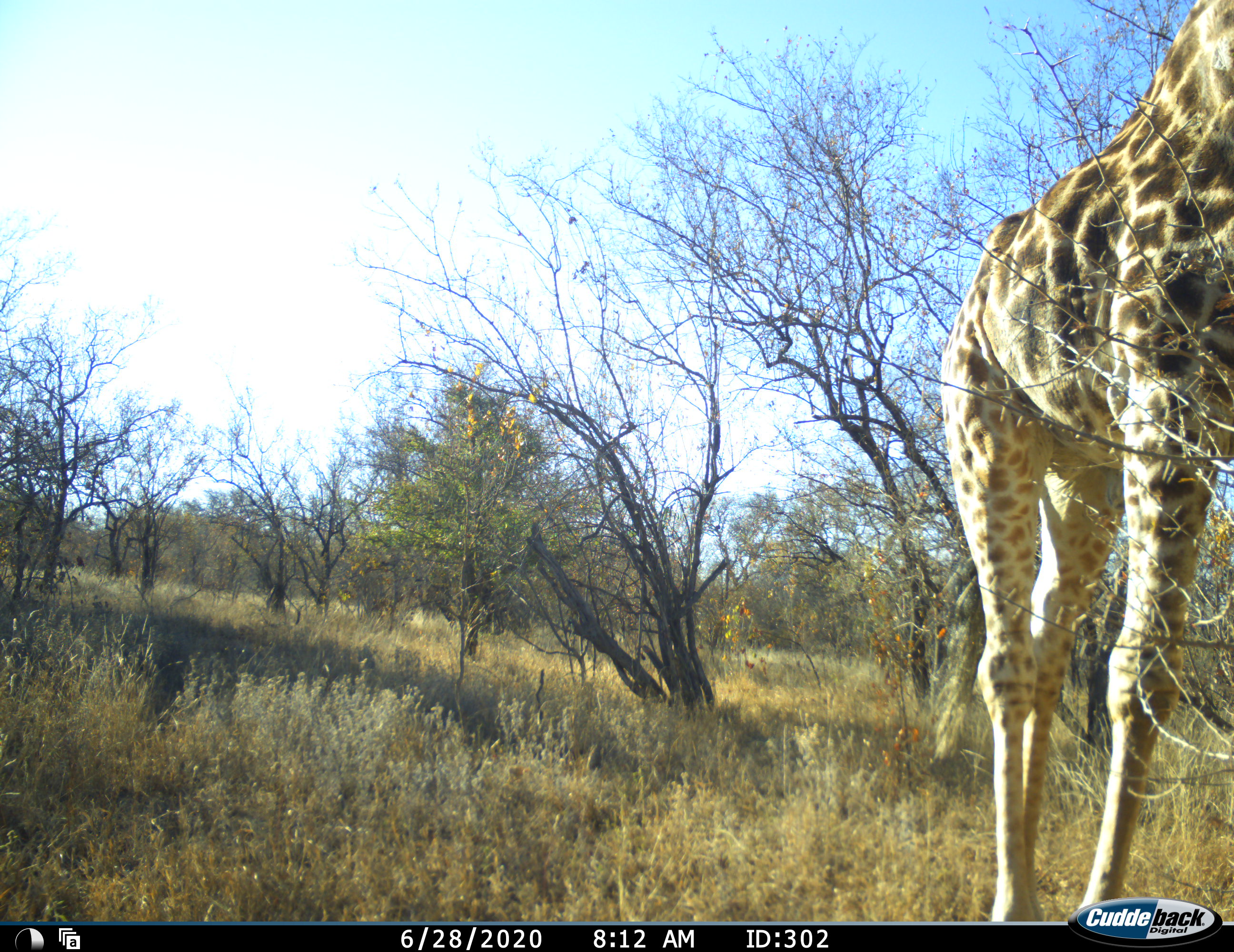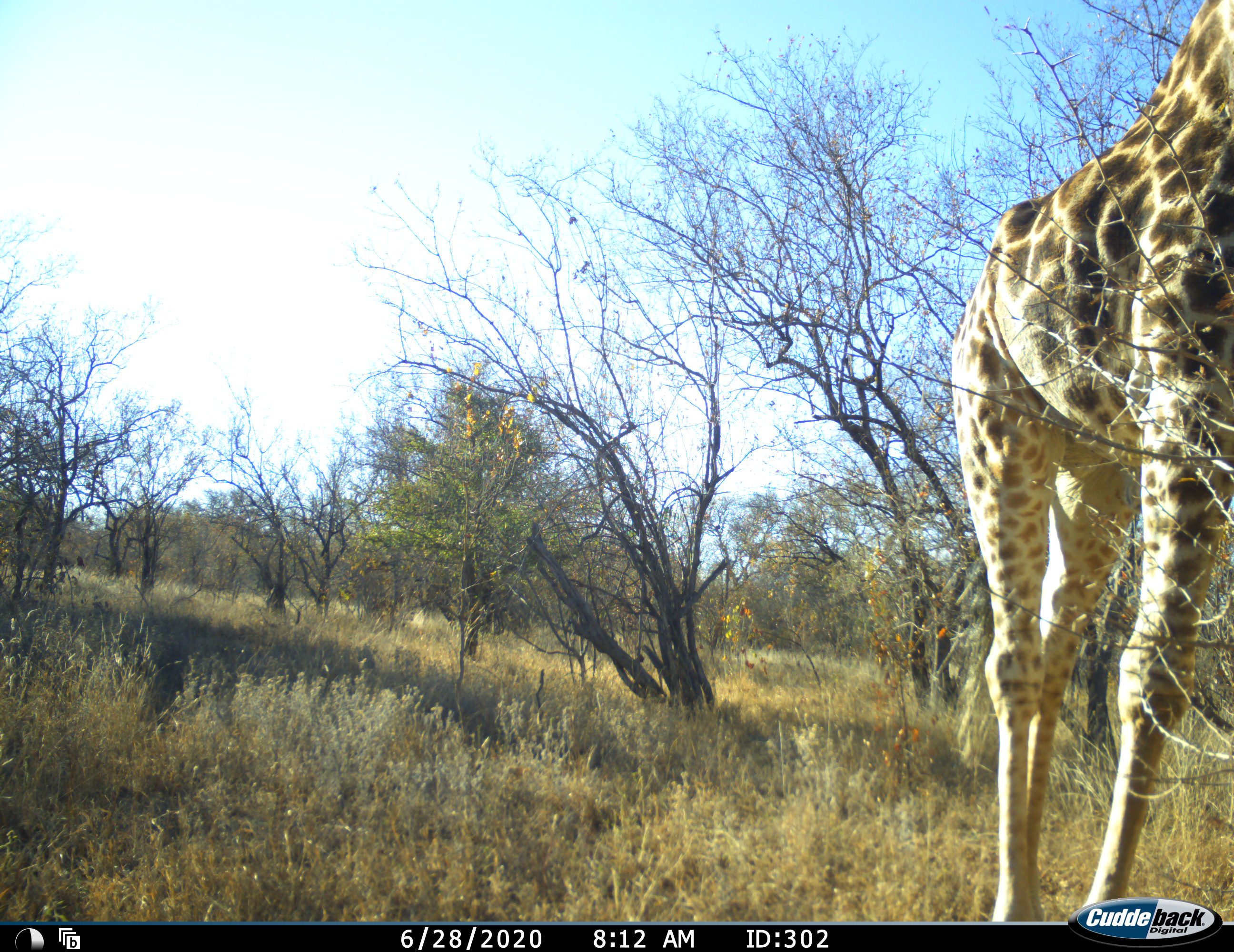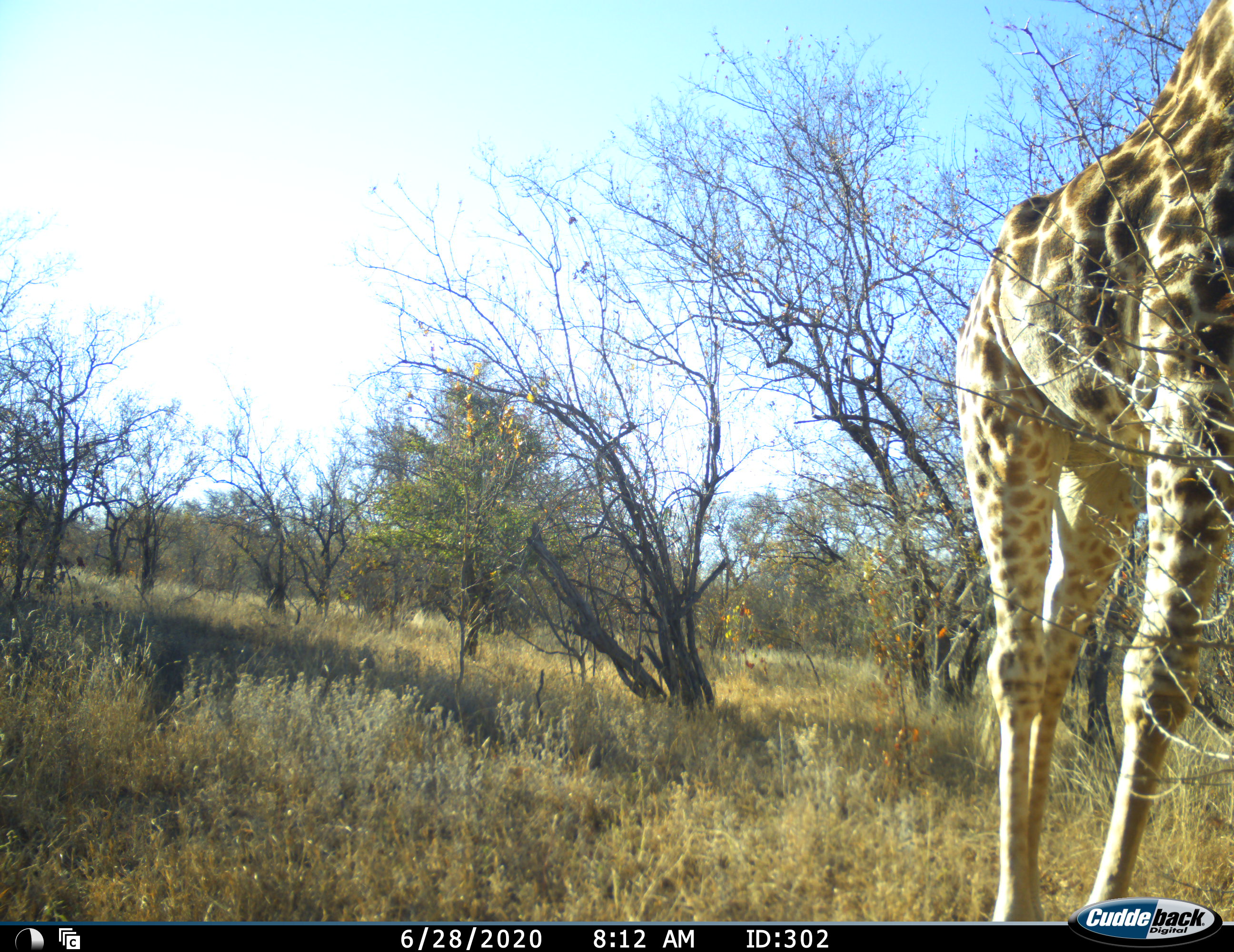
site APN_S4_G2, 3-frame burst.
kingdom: Animalia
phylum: Chordata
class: Mammalia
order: Artiodactyla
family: Giraffidae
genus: Giraffa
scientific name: Giraffa camelopardalis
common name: giraffe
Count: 1.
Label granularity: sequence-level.